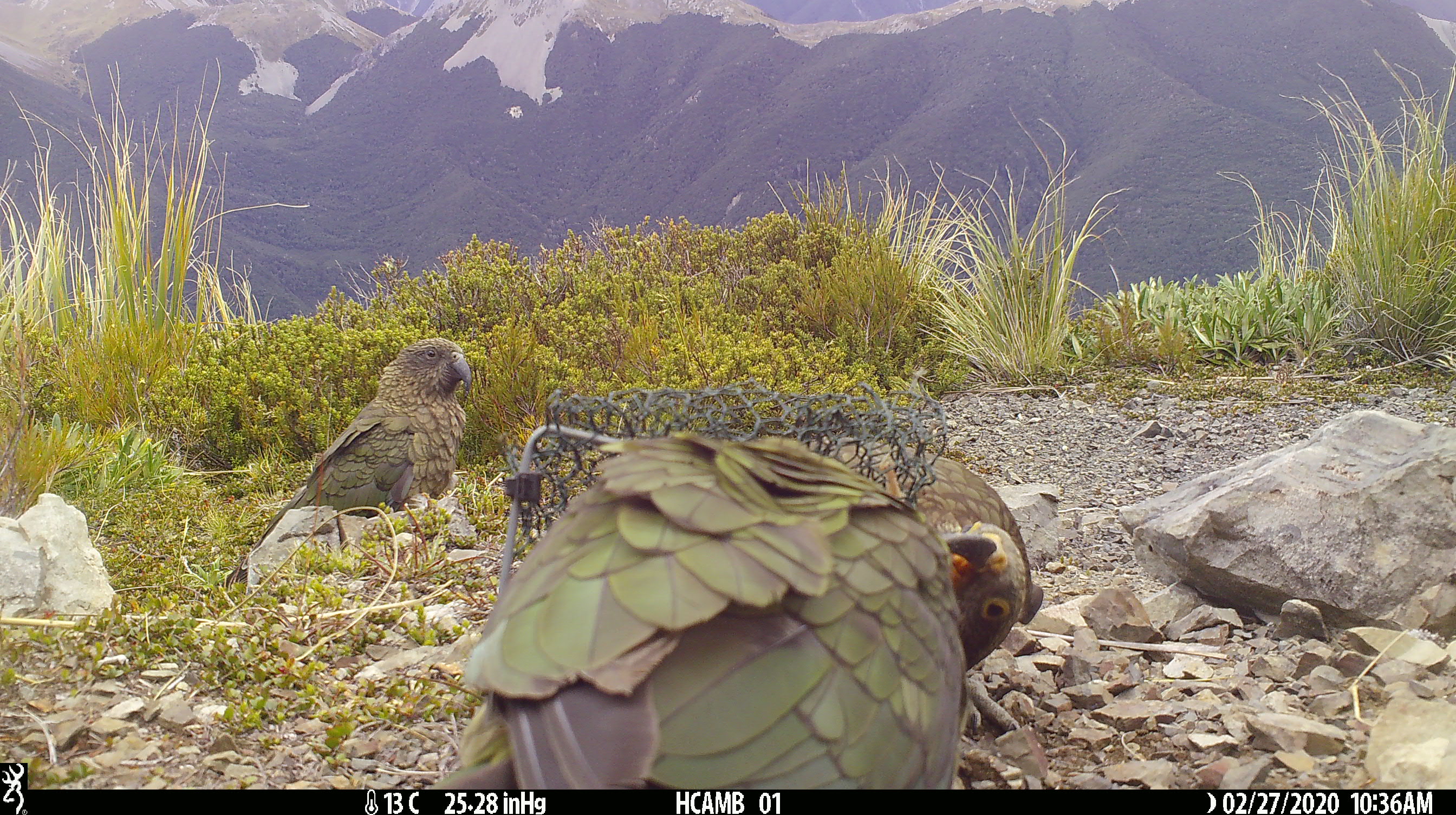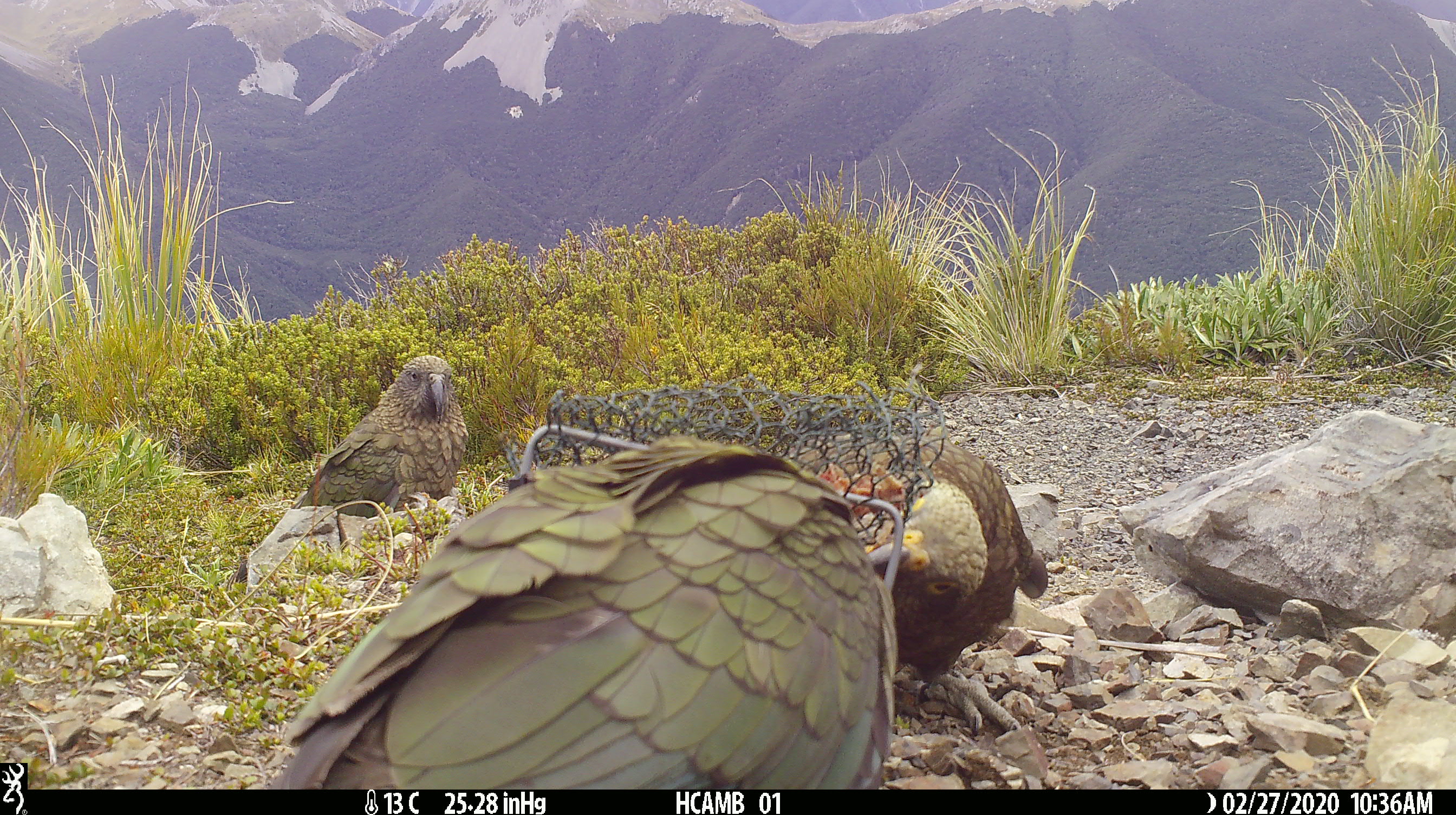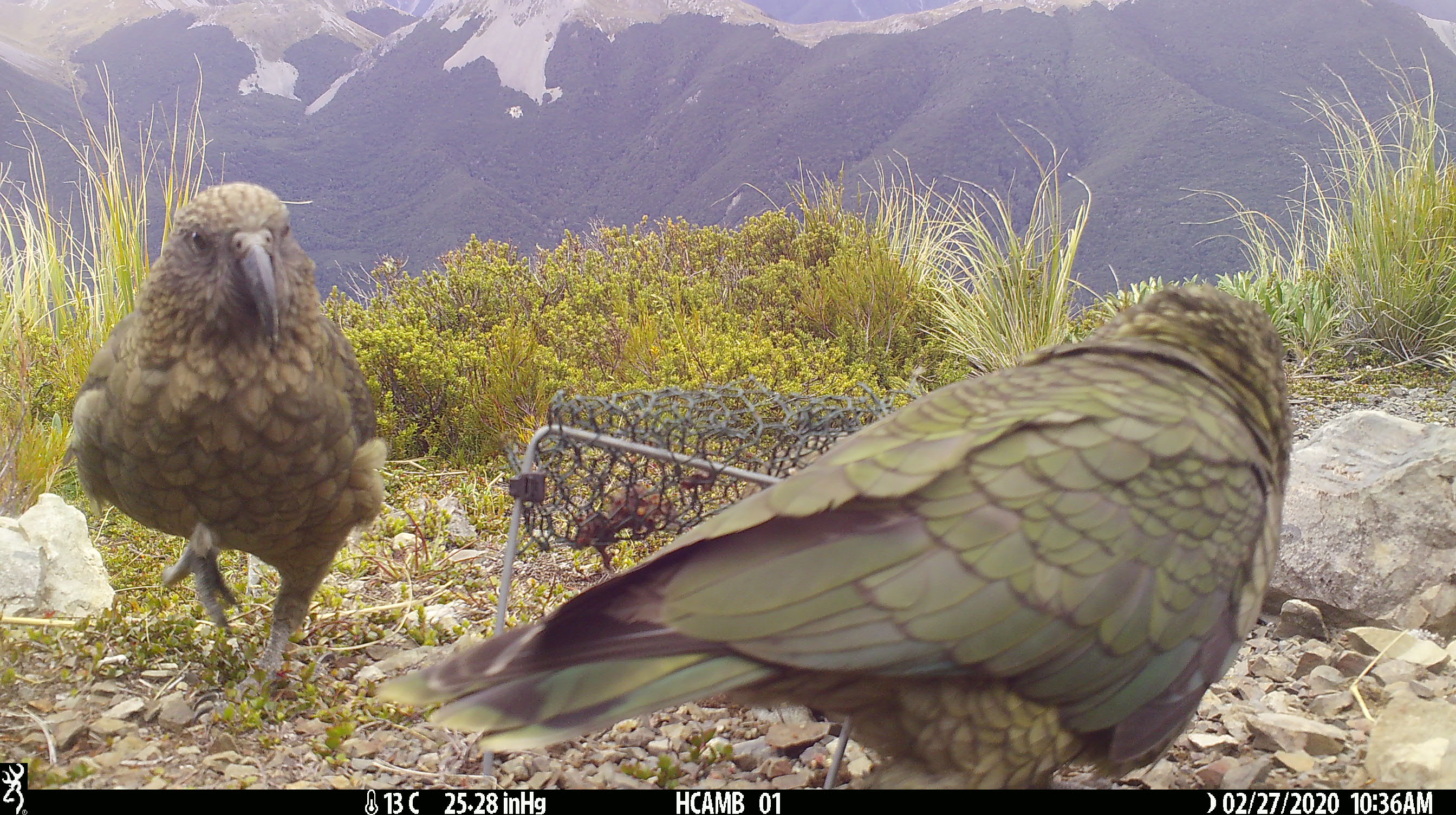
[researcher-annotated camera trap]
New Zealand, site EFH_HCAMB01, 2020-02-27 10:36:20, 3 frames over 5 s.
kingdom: Animalia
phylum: Chordata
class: Aves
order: Psittaciformes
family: Strigopidae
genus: Nestor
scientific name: Nestor notabilis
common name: kea